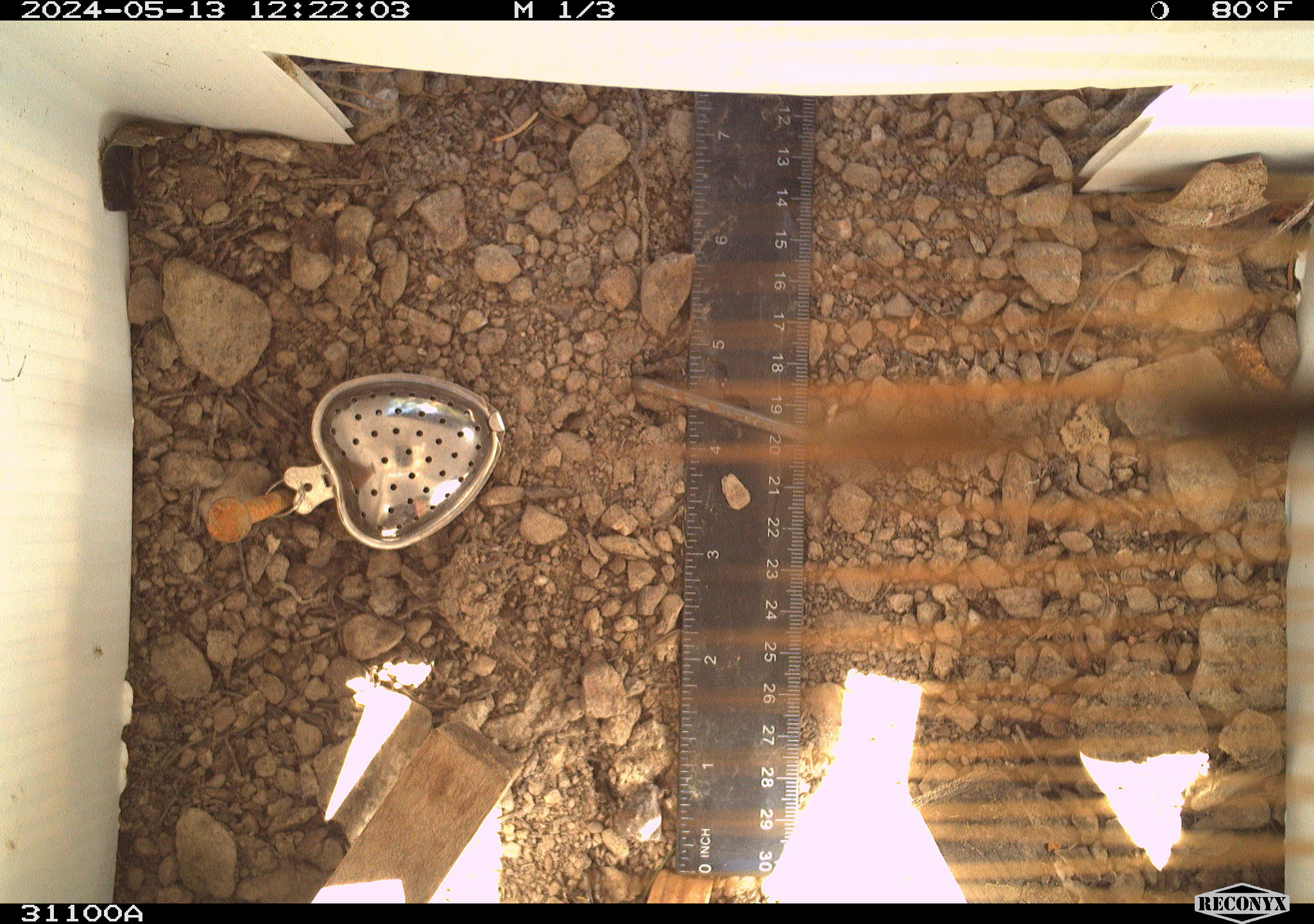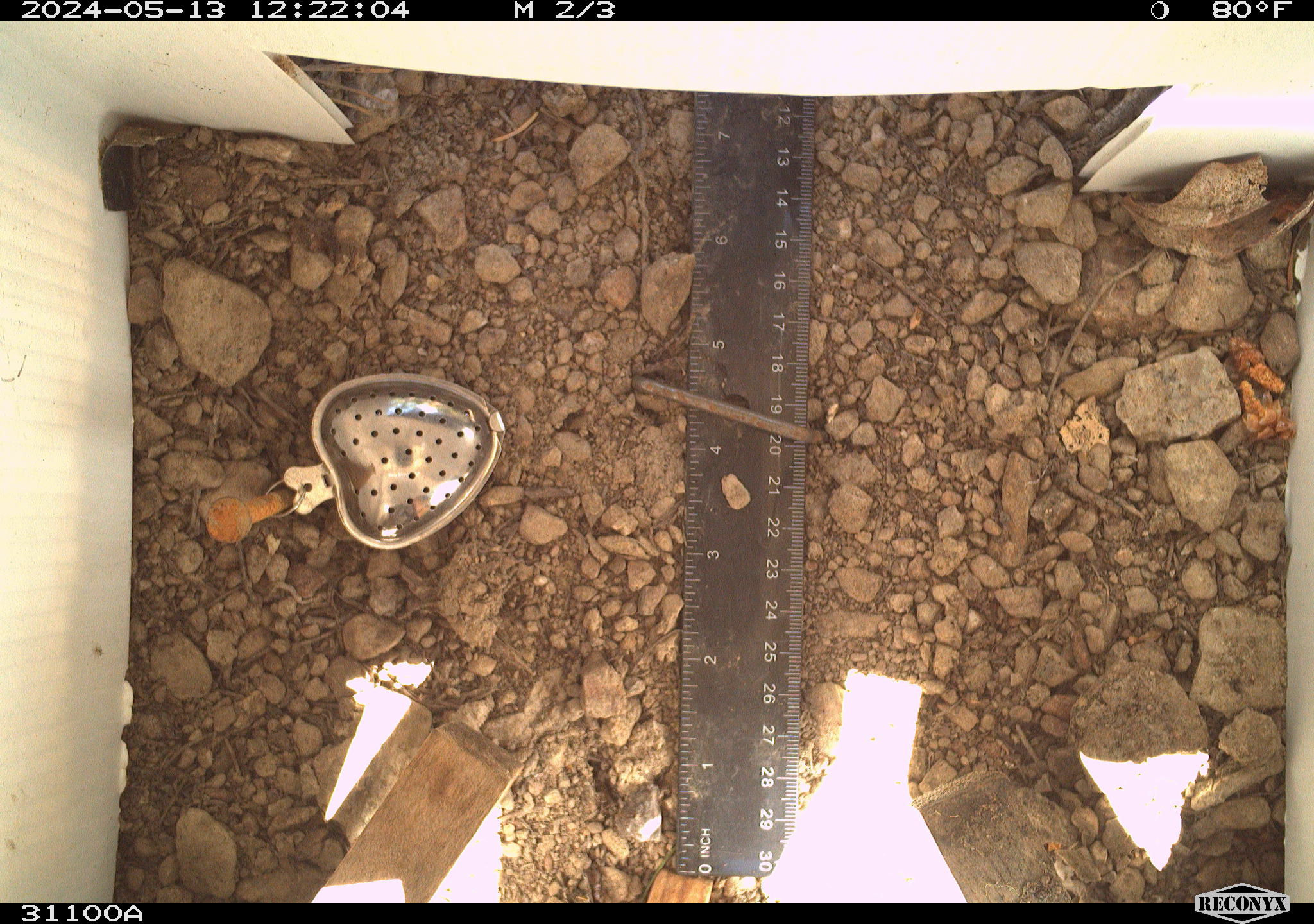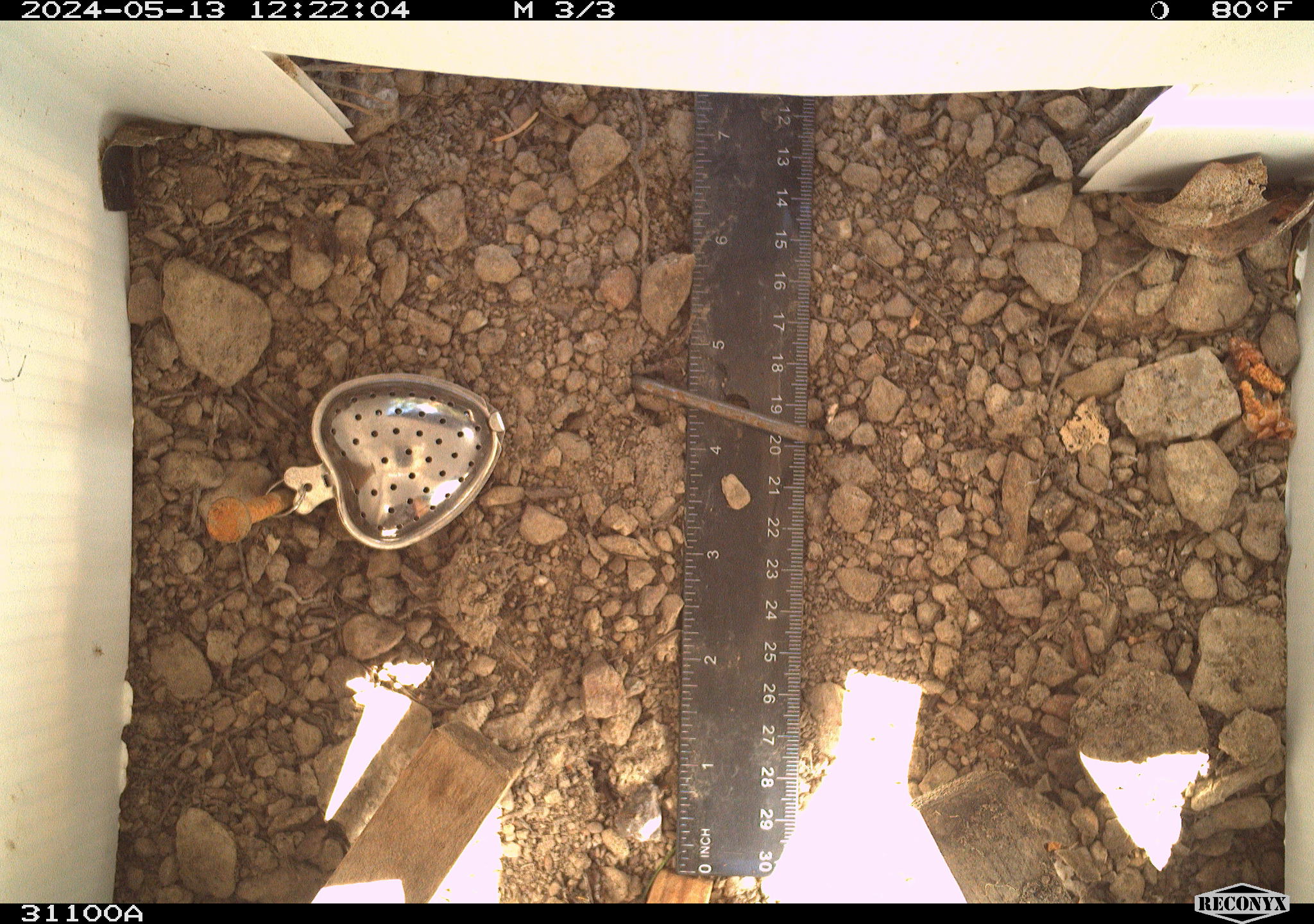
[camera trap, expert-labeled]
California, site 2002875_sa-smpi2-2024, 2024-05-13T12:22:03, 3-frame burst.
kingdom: Animalia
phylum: Arthropoda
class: Insecta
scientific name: Insecta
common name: insect